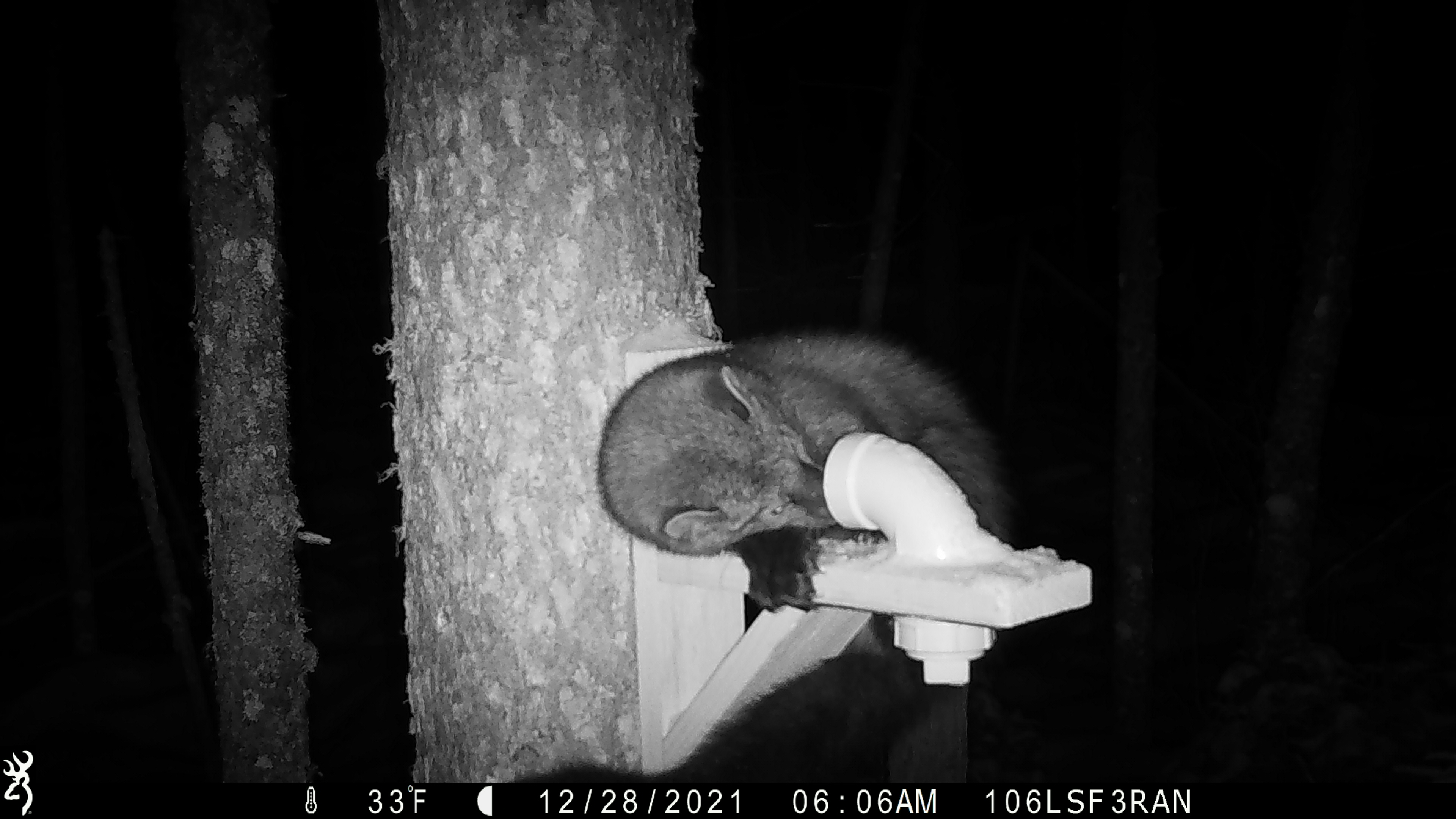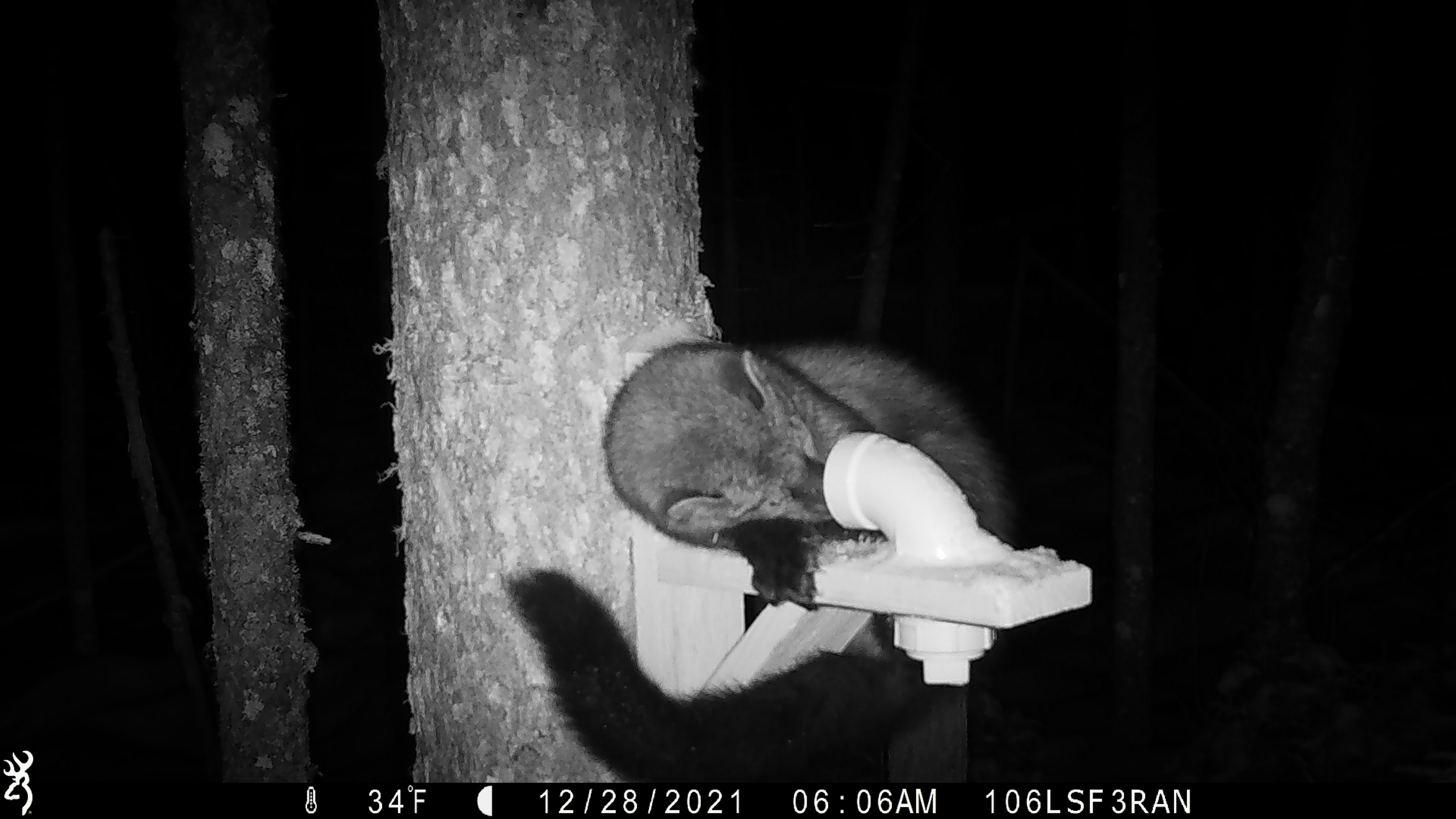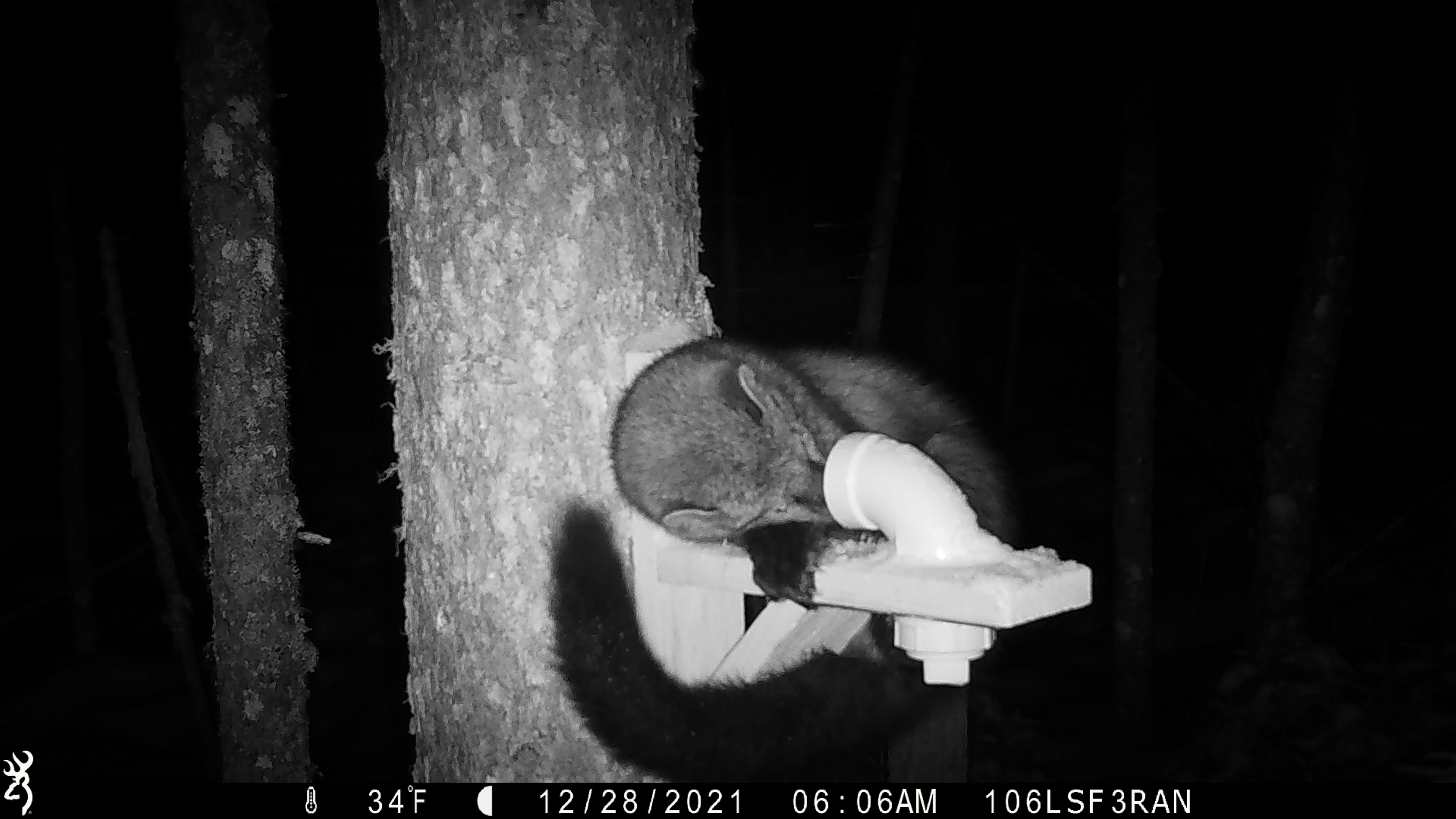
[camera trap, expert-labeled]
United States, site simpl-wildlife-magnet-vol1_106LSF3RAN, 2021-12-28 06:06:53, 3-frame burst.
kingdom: Animalia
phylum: Chordata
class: Mammalia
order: Carnivora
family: Mustelidae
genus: Pekania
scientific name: Pekania pennanti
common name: fisher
Fisher (Pekania pennanti).